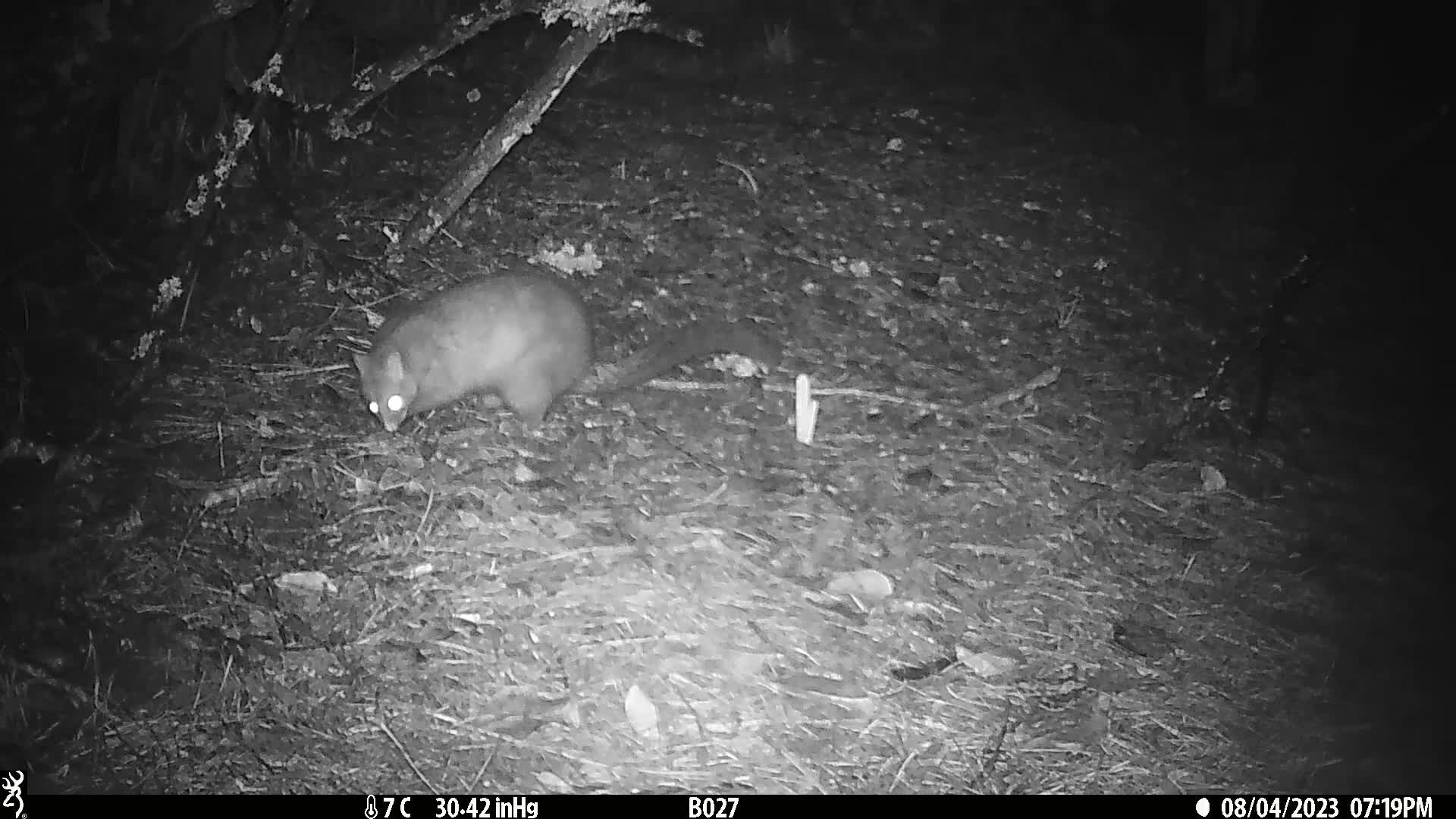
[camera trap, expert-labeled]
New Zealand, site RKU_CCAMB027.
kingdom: Animalia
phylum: Chordata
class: Mammalia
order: Diprotodontia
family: Phalangeridae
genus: Trichosurus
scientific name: Trichosurus vulpecula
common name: common brushtail possum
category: possum